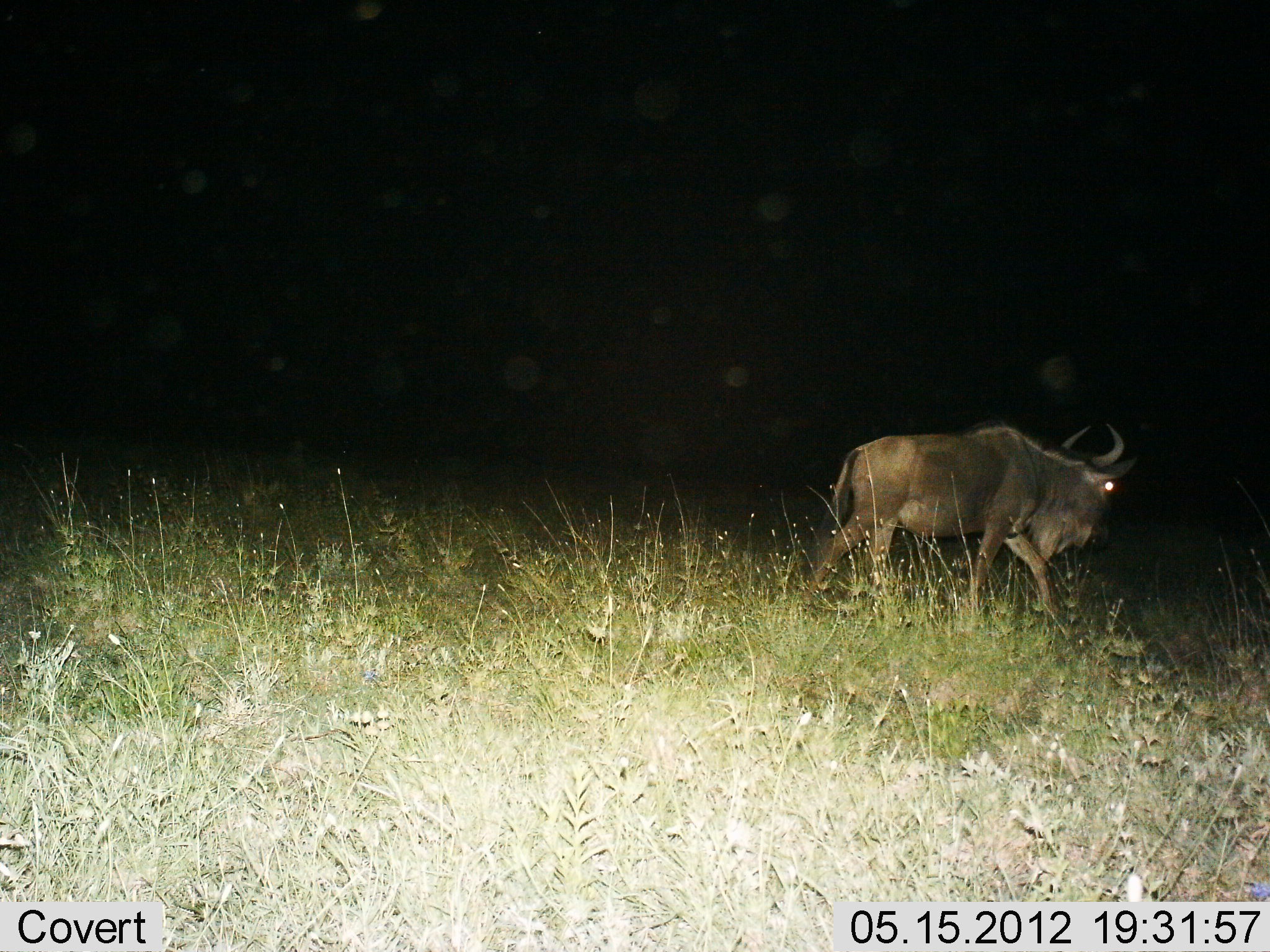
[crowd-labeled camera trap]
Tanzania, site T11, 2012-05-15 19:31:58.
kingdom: Animalia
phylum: Chordata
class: Mammalia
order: Artiodactyla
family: Bovidae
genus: Connochaetes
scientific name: Connochaetes taurinus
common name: blue wildebeest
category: wildebeest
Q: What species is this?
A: Wildebeest (blue wildebeest) (Connochaetes taurinus).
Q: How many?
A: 1.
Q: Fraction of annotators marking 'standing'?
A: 20%.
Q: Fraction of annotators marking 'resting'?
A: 0%.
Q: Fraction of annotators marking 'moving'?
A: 80%.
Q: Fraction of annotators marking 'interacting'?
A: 0%.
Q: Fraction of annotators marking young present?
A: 0%.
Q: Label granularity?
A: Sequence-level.